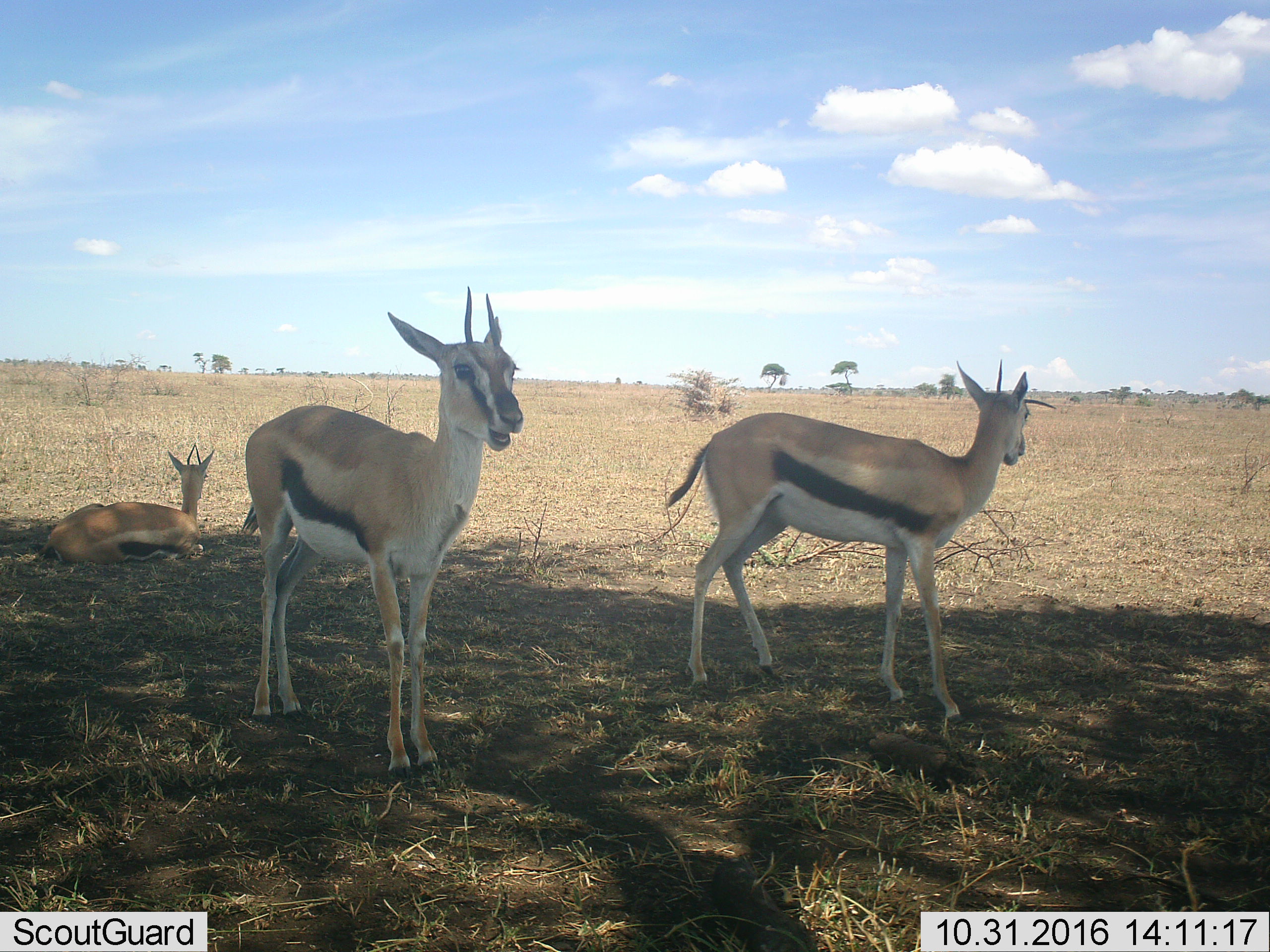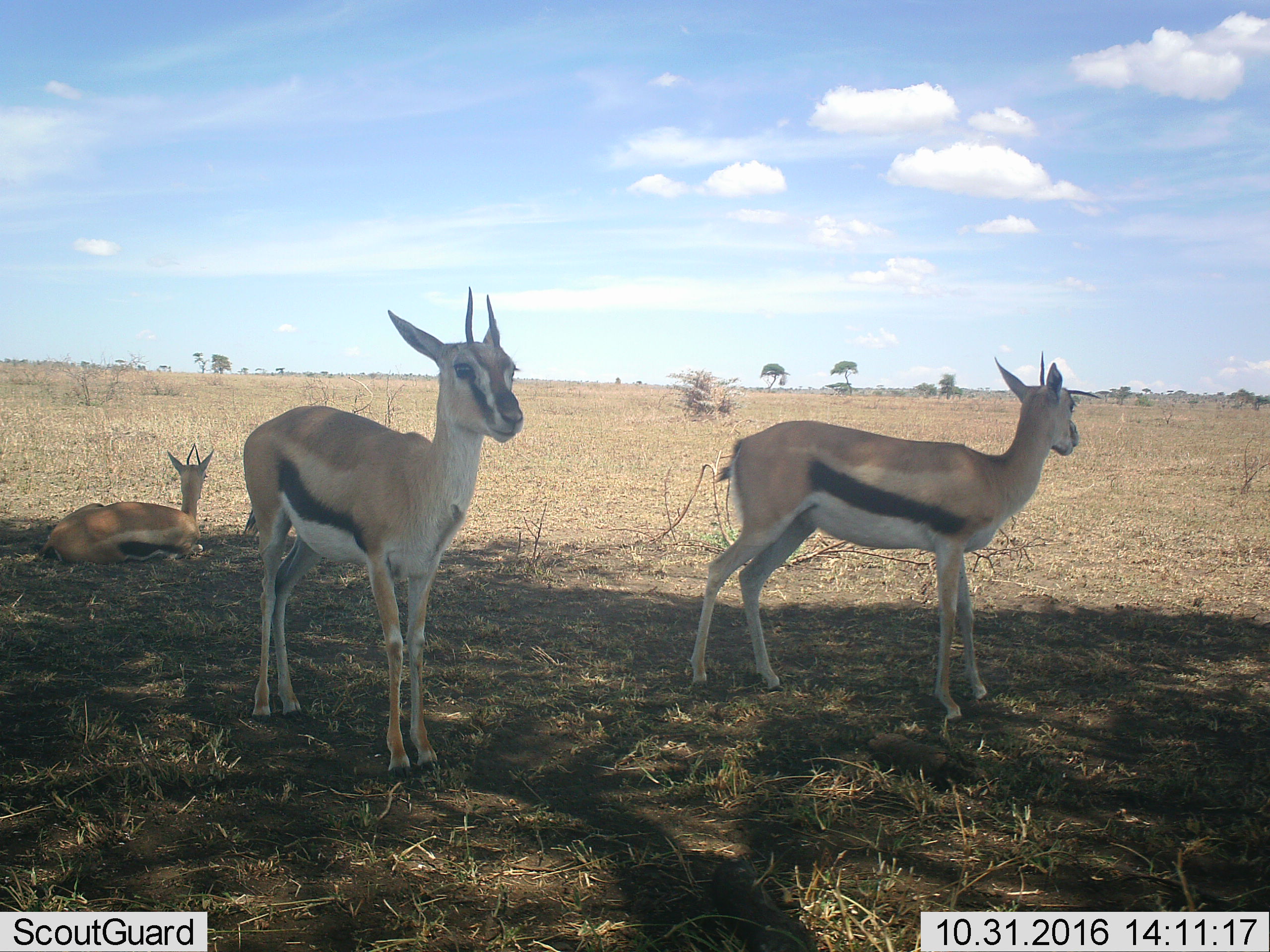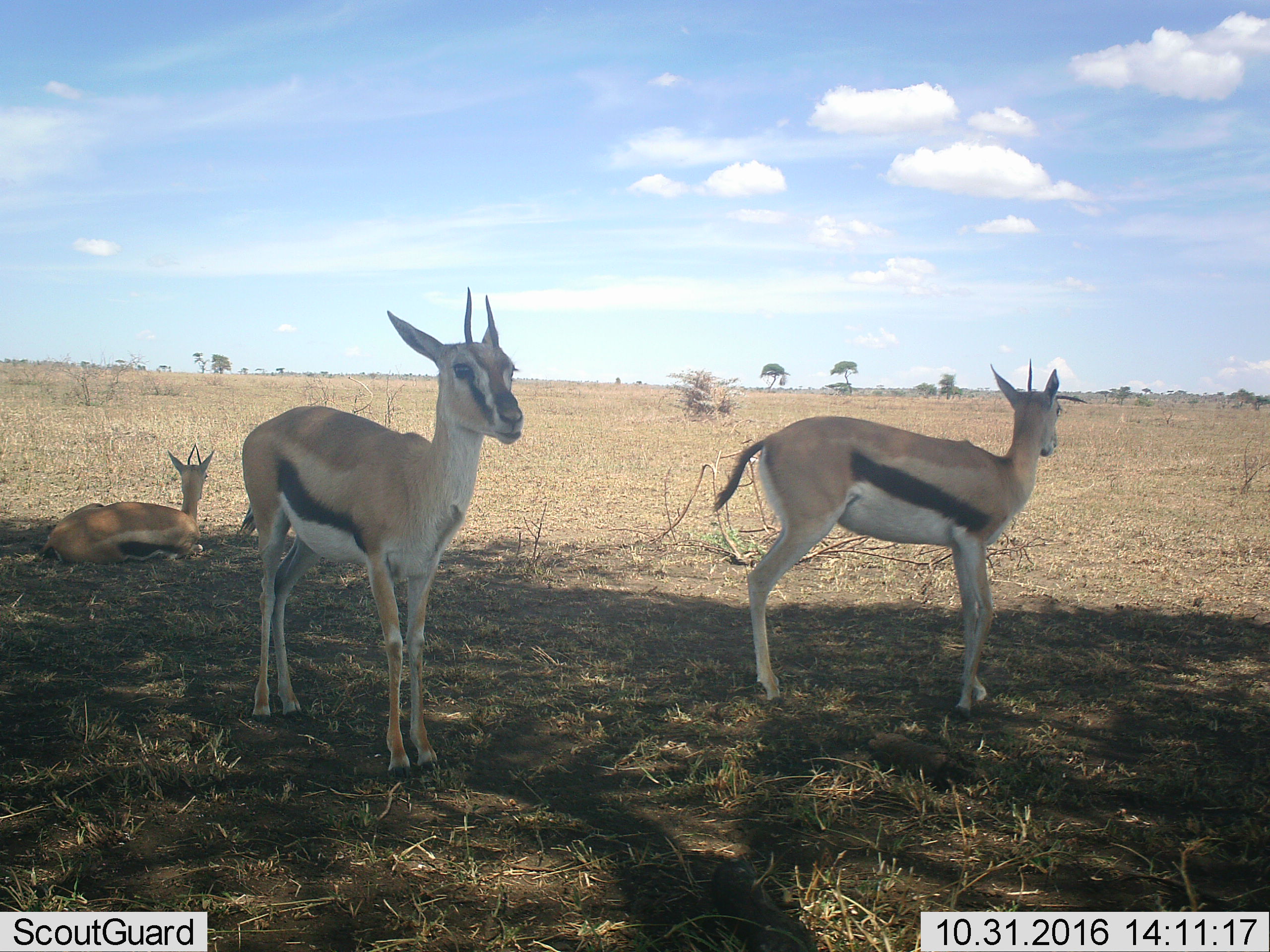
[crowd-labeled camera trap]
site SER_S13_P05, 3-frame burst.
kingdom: Animalia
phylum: Chordata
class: Mammalia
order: Artiodactyla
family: Bovidae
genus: Eudorcas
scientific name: Eudorcas thomsonii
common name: thomson's gazelle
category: gazellethomsons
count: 3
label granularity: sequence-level